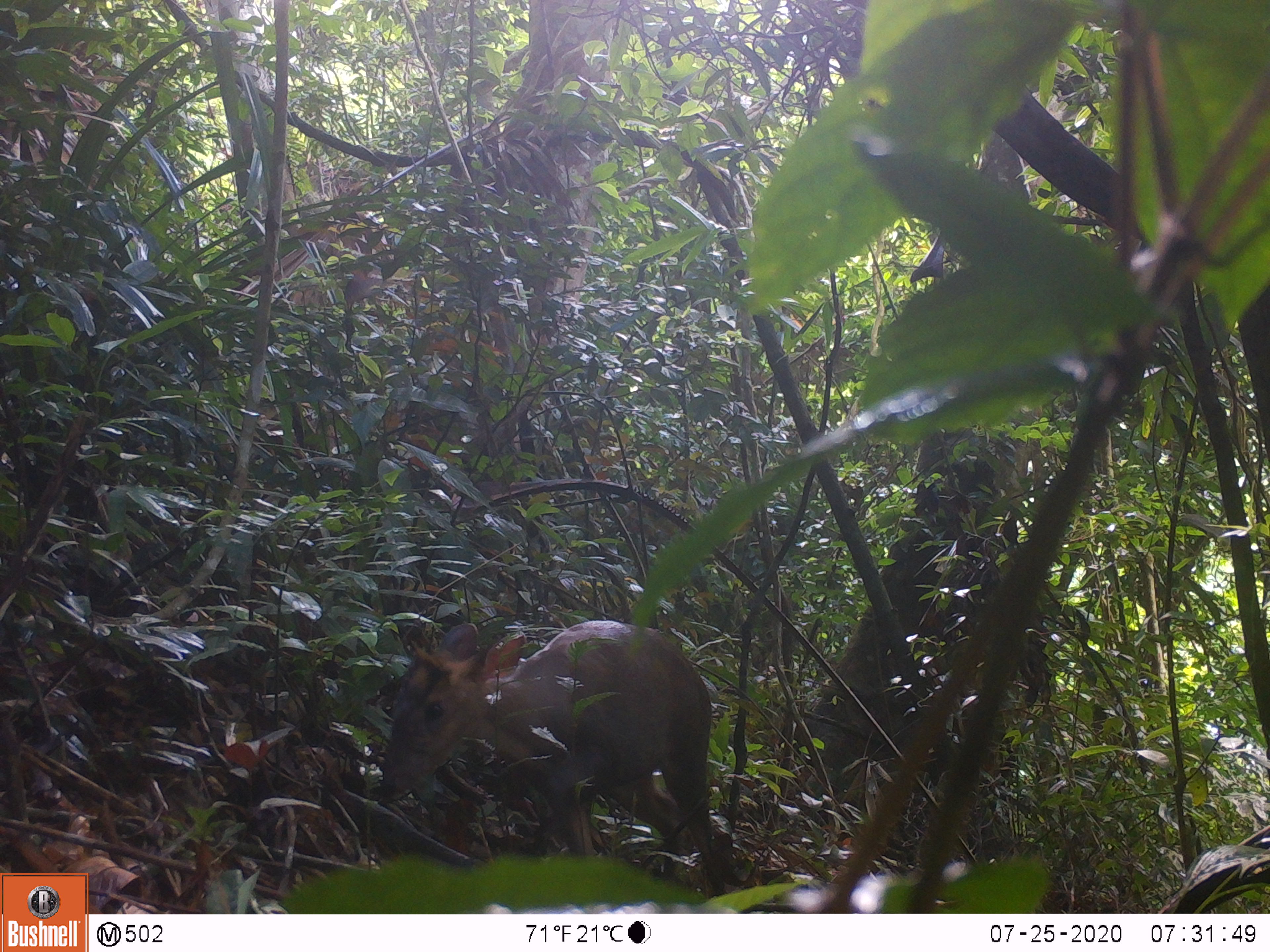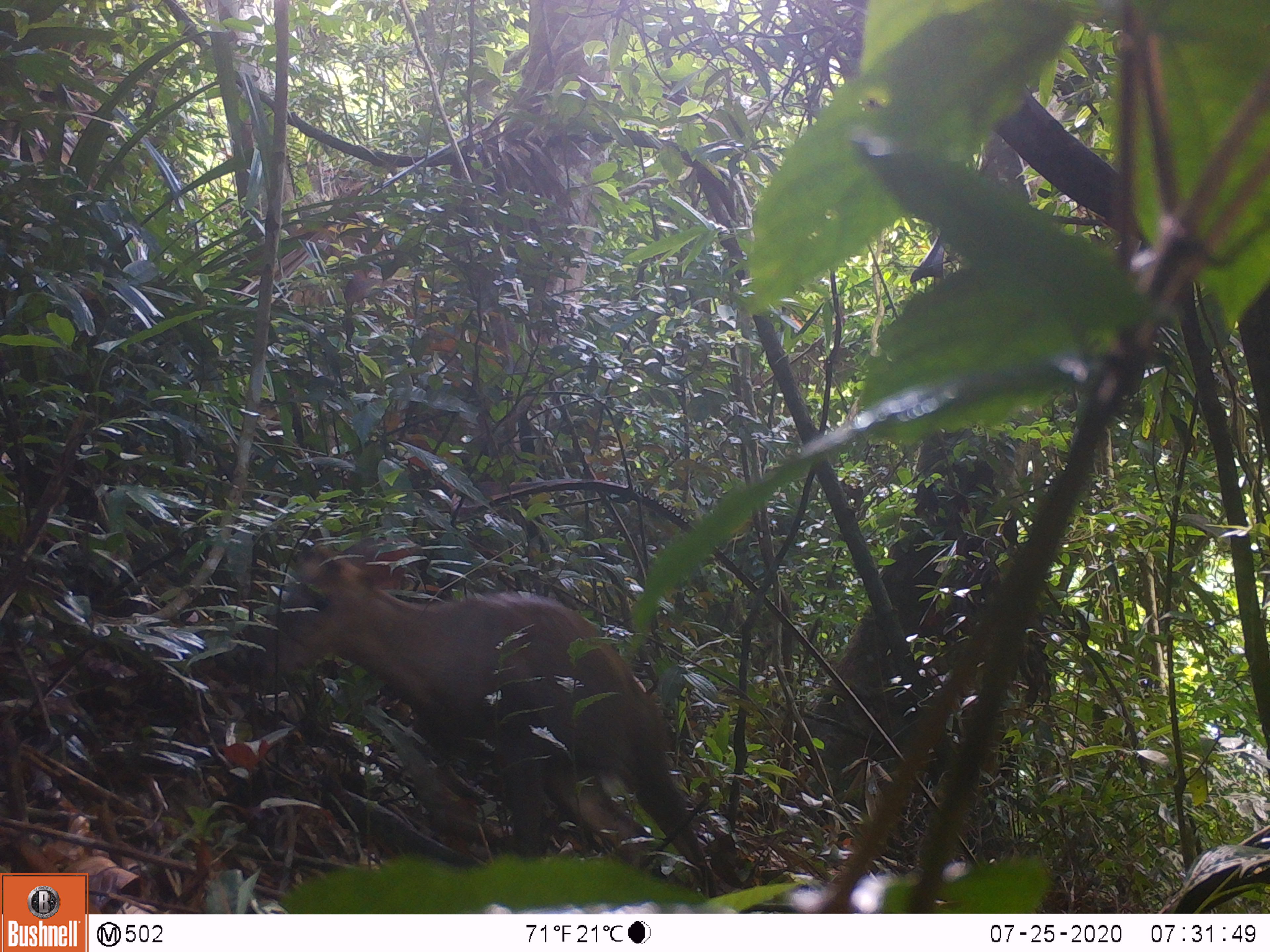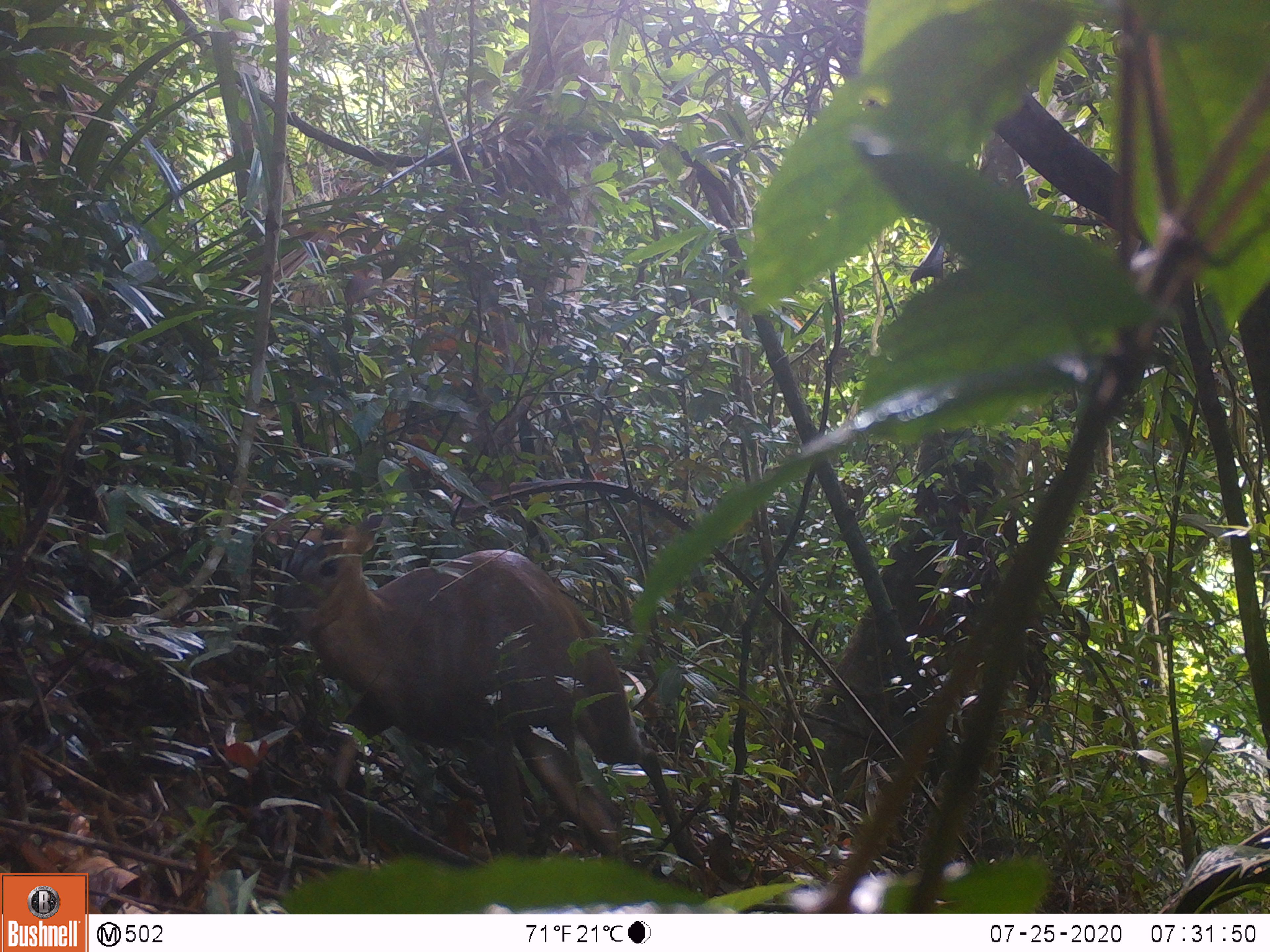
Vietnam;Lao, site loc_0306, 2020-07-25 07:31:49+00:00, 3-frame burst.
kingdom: Animalia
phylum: Chordata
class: Mammalia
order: Artiodactyla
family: Cervidae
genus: Muntiacus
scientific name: Muntiacus rooseveltorum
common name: roosevelt's muntjac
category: roosevelts muntjac group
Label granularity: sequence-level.